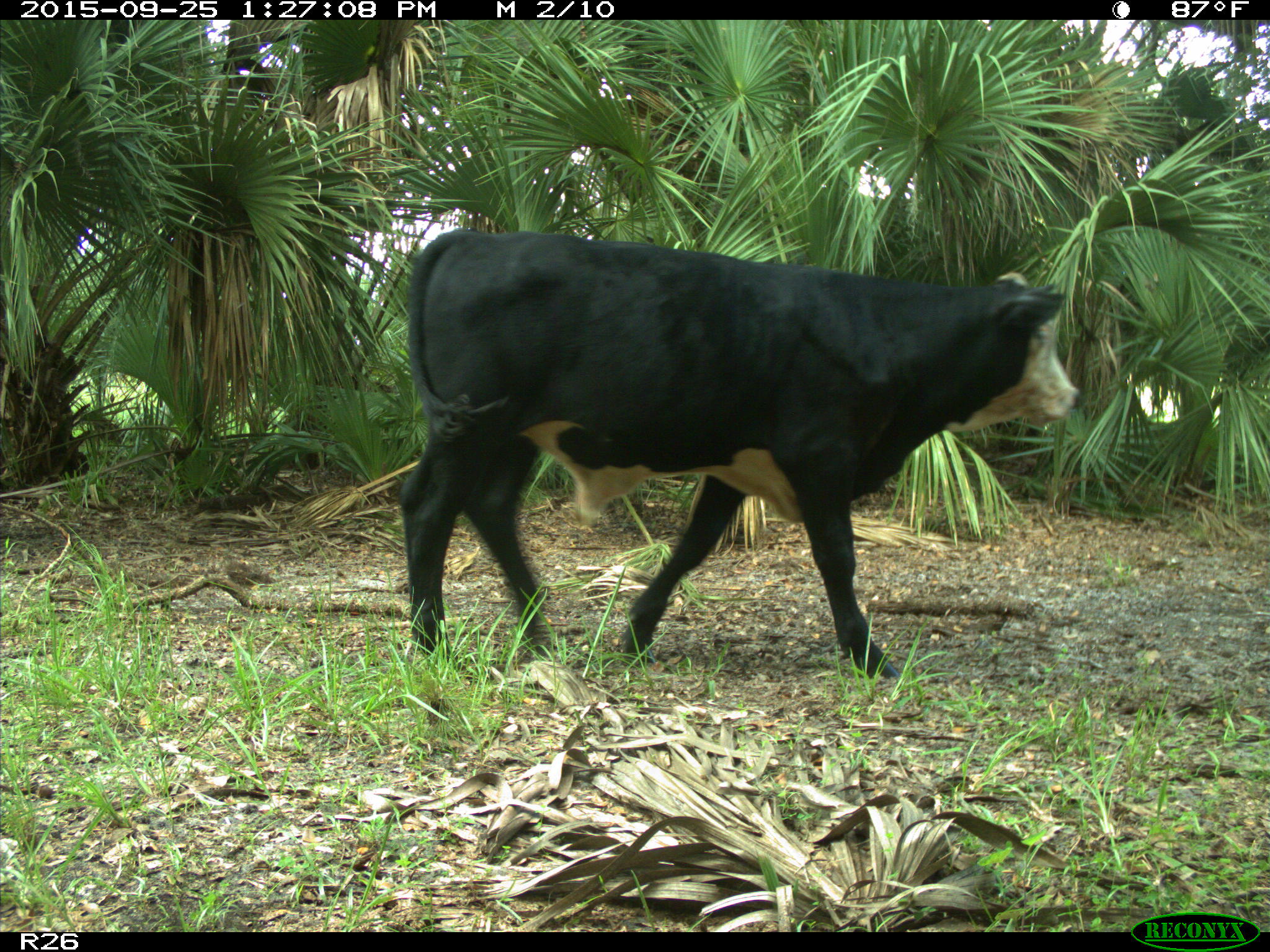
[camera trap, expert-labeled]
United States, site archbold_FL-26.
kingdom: Animalia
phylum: Chordata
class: Mammalia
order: Artiodactyla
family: Bovidae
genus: Bos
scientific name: Bos taurus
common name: domestic cow